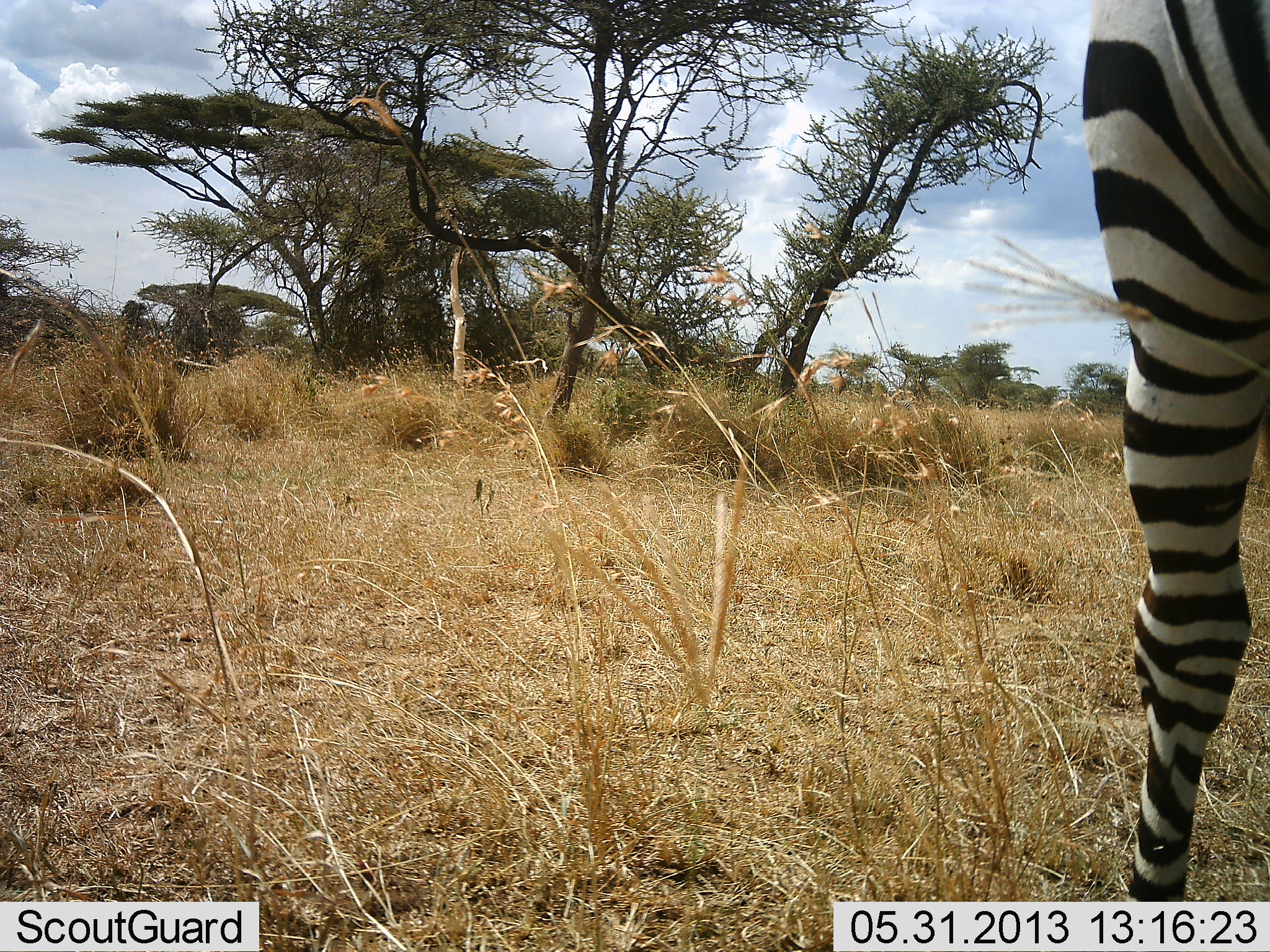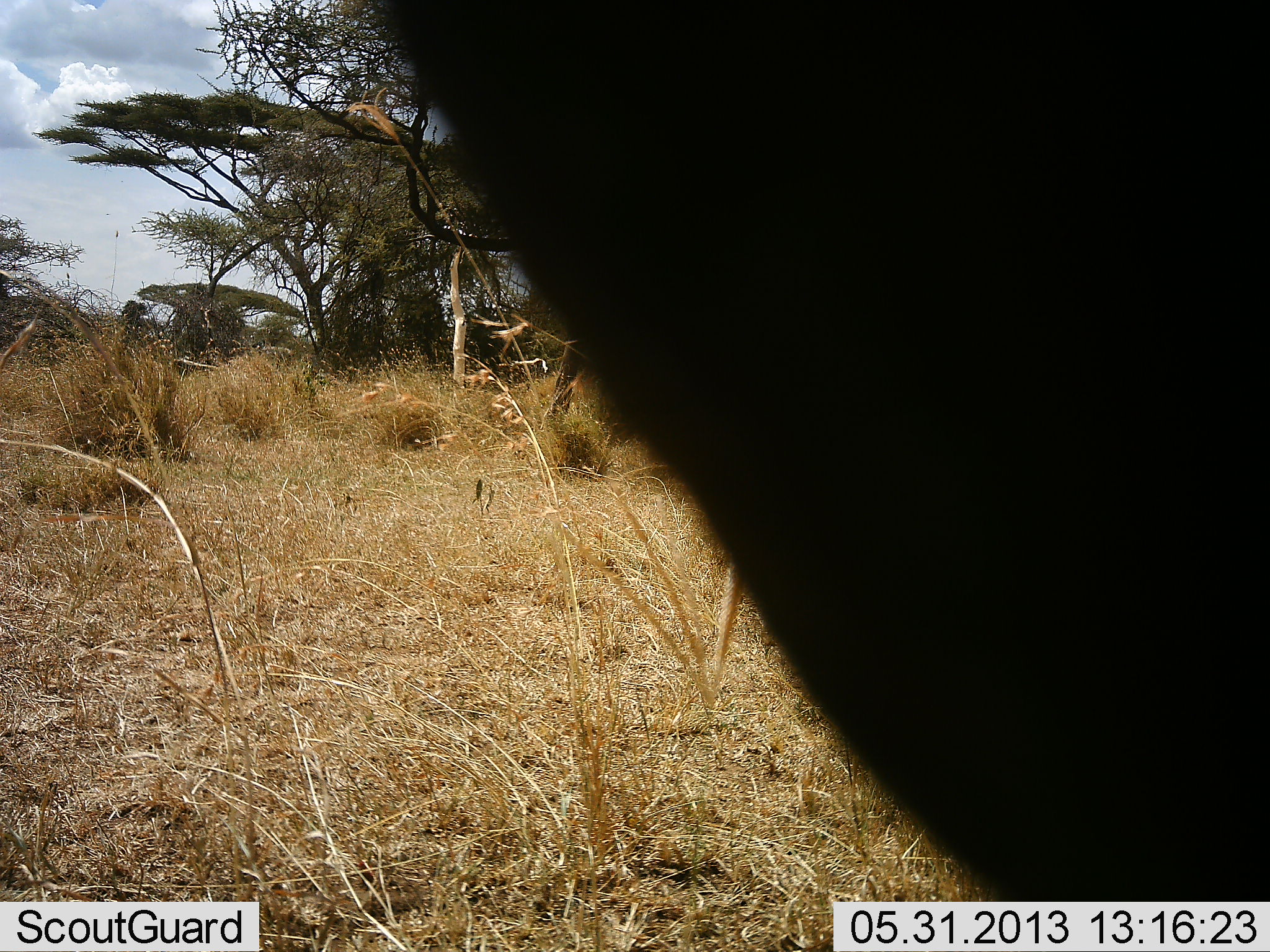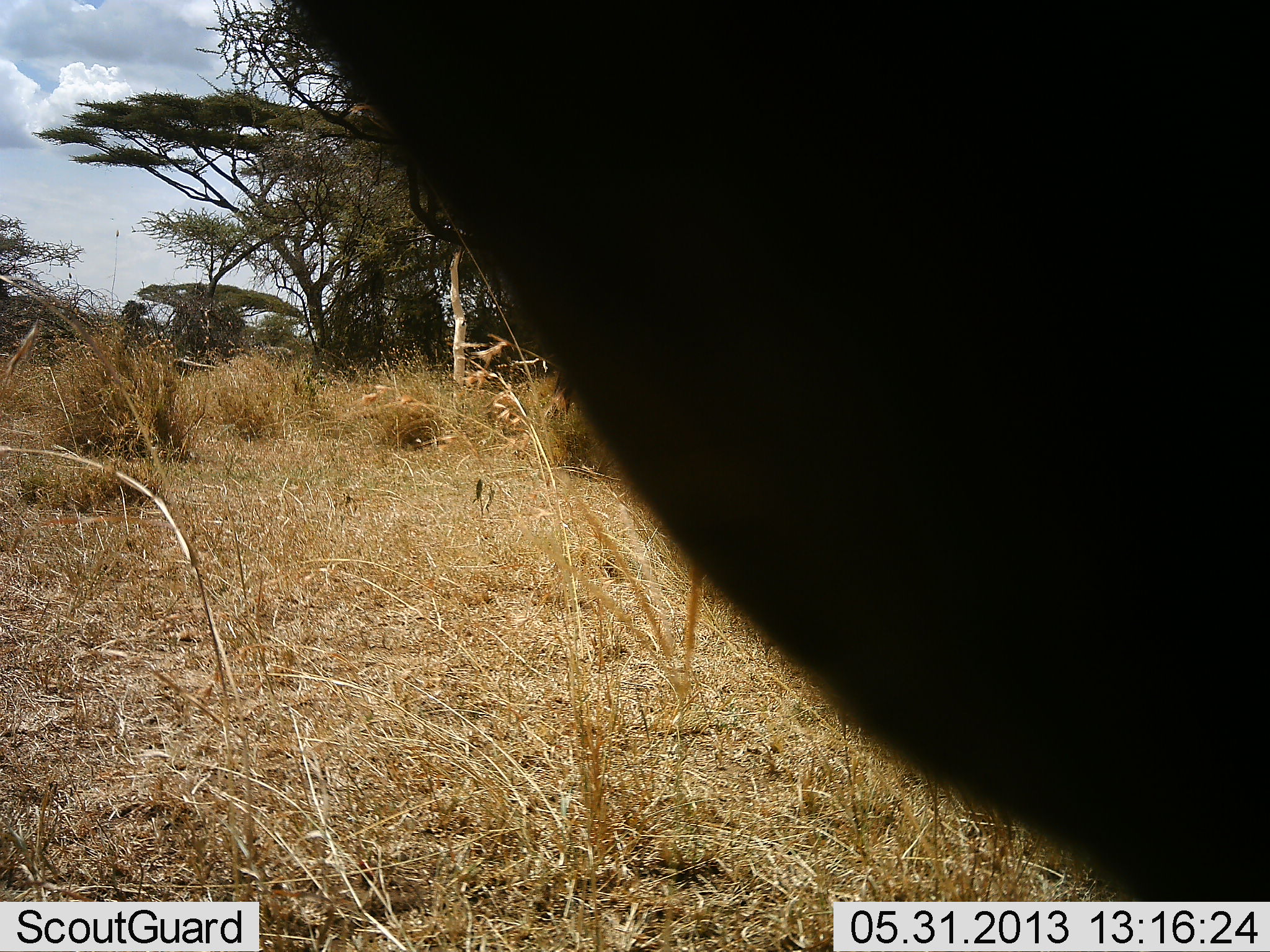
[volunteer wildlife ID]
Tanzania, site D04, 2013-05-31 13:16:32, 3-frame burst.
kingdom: Animalia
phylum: Chordata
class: Mammalia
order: Perissodactyla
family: Equidae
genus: Equus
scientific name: Equus quagga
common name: plains zebra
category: zebra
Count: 1.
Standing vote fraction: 50%.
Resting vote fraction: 0%.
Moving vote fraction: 20%.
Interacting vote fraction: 30%.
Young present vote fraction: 0%.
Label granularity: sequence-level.